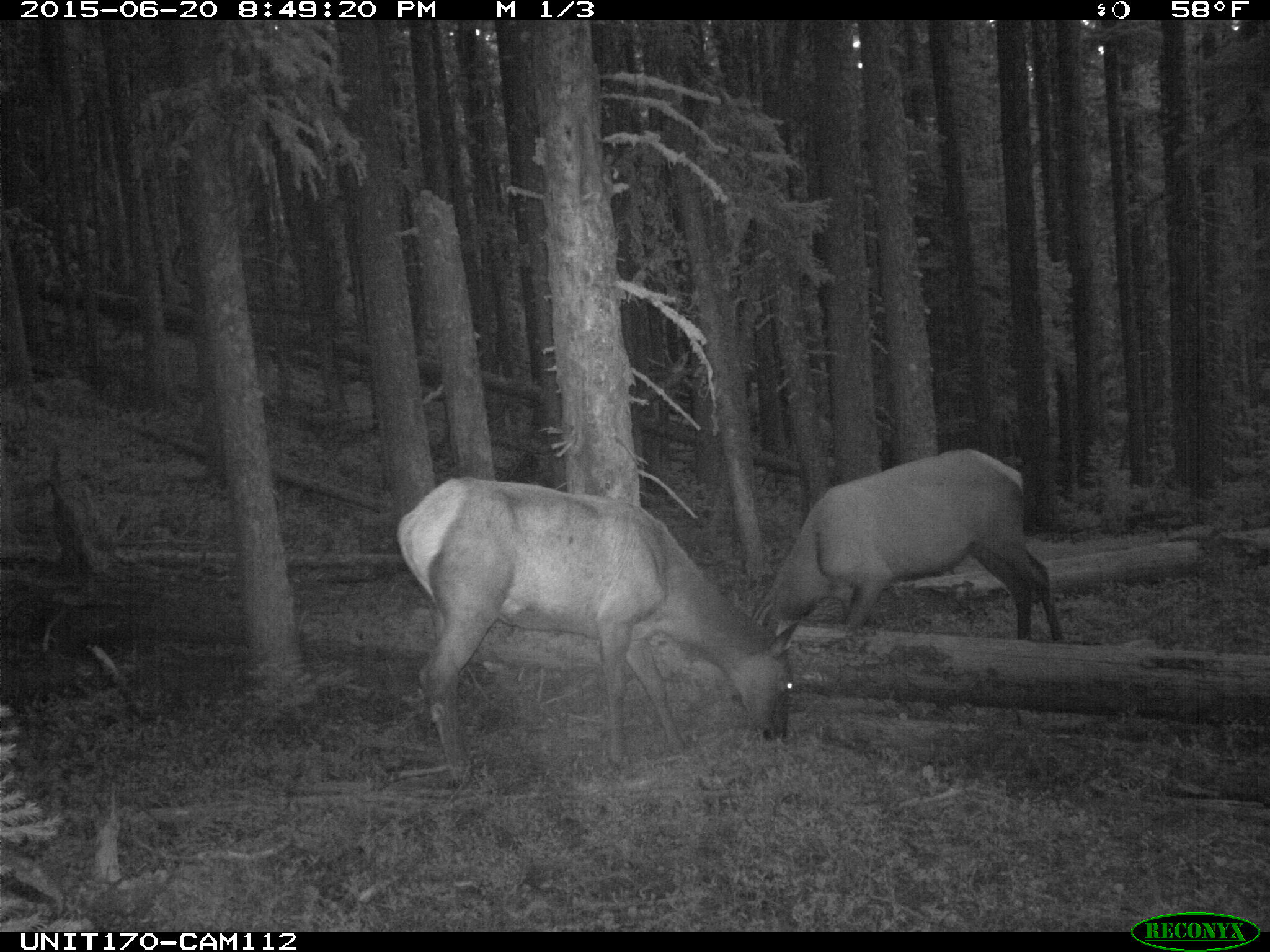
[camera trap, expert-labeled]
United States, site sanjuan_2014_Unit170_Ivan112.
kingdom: Animalia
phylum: Chordata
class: Mammalia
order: Artiodactyla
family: Cervidae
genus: Cervus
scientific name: Cervus elaphus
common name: red deer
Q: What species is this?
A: Cervus elaphus (red deer).